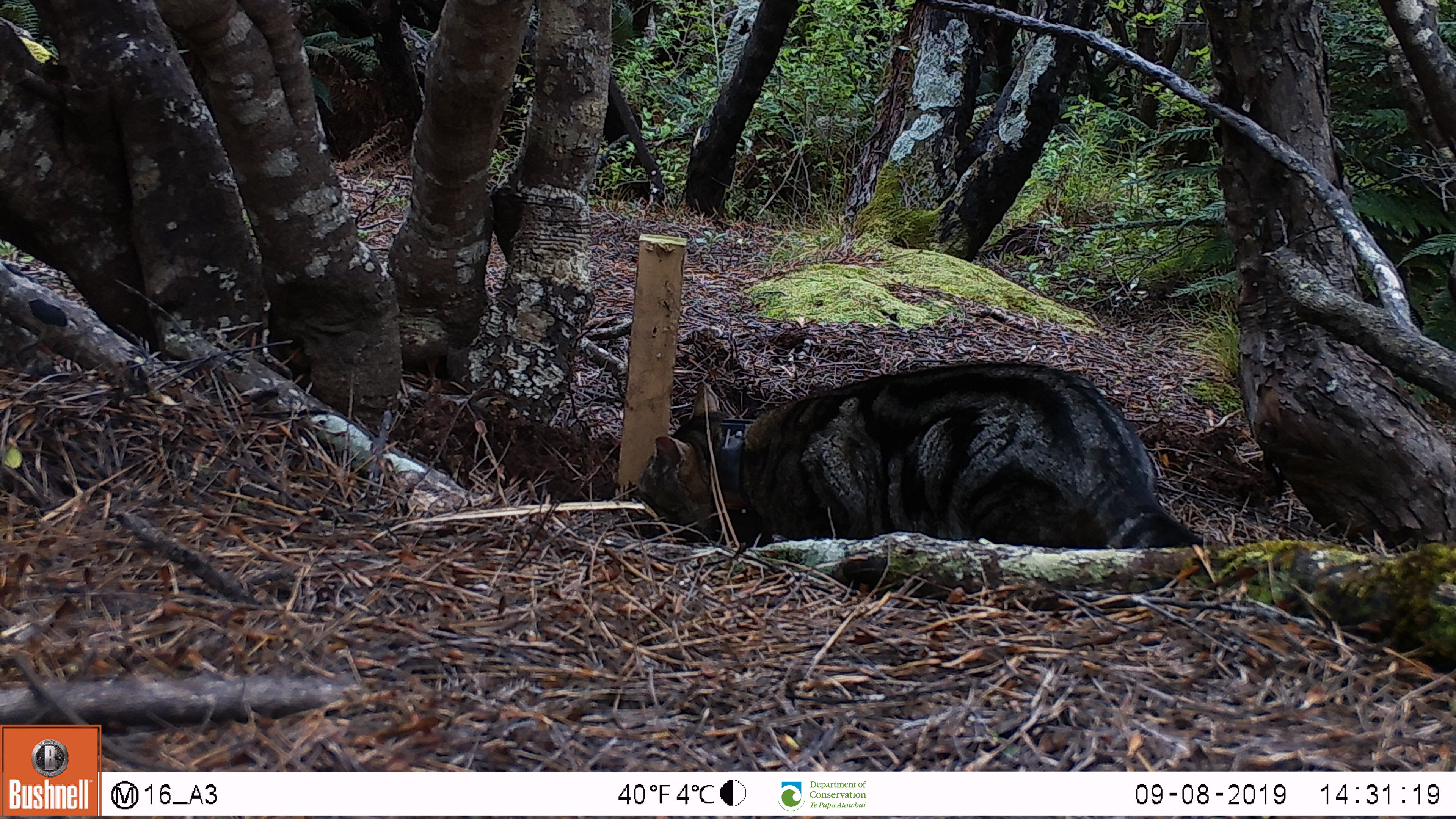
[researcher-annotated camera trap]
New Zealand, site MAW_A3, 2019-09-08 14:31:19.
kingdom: Animalia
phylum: Chordata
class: Mammalia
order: Carnivora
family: Felidae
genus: Felis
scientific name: Felis catus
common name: domestic cat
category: cat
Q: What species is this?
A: Cat (domestic cat) (Felis catus).